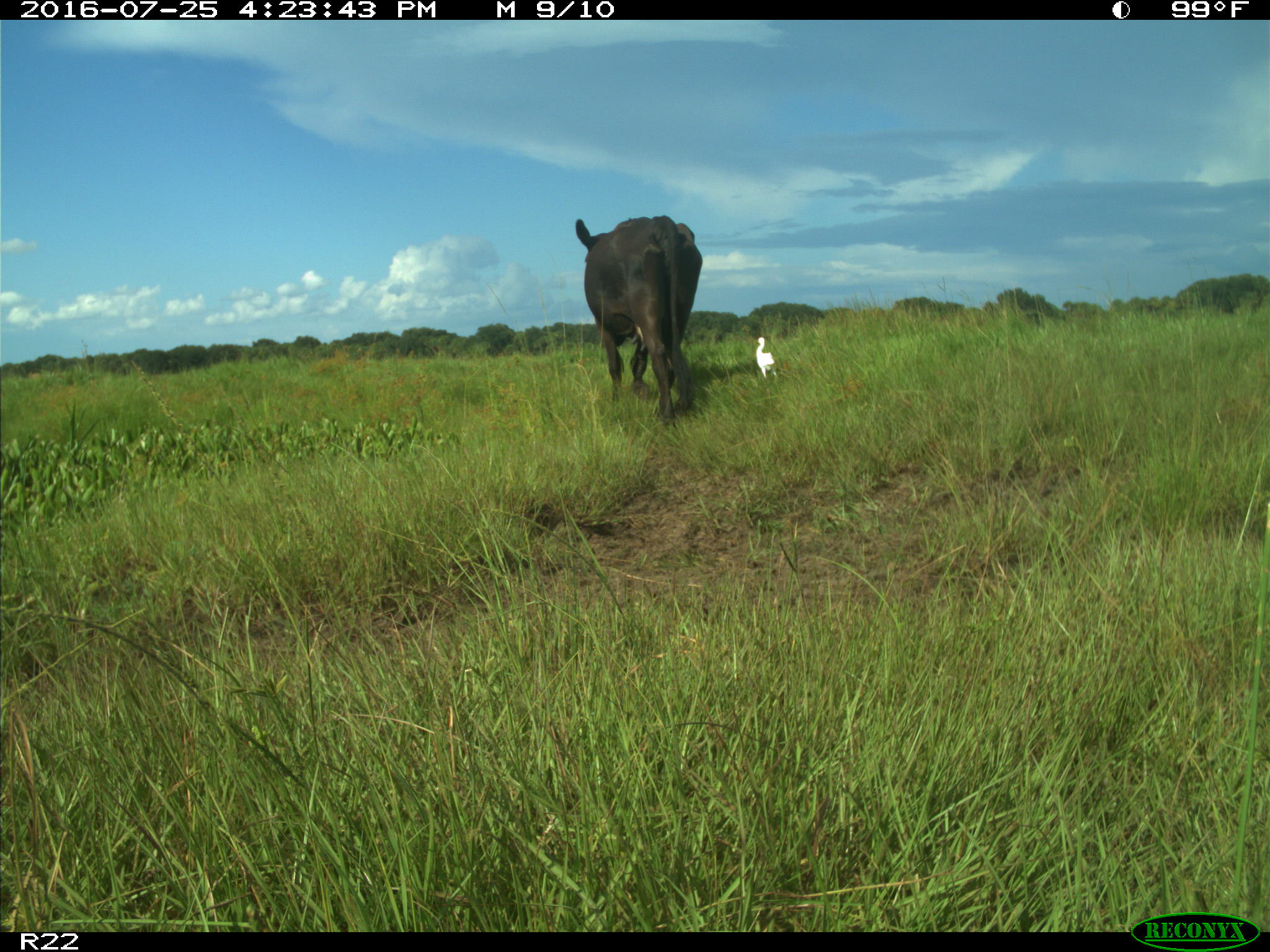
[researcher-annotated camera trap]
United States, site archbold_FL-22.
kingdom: Animalia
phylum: Chordata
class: Mammalia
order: Artiodactyla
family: Bovidae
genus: Bos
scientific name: Bos taurus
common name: domestic cow